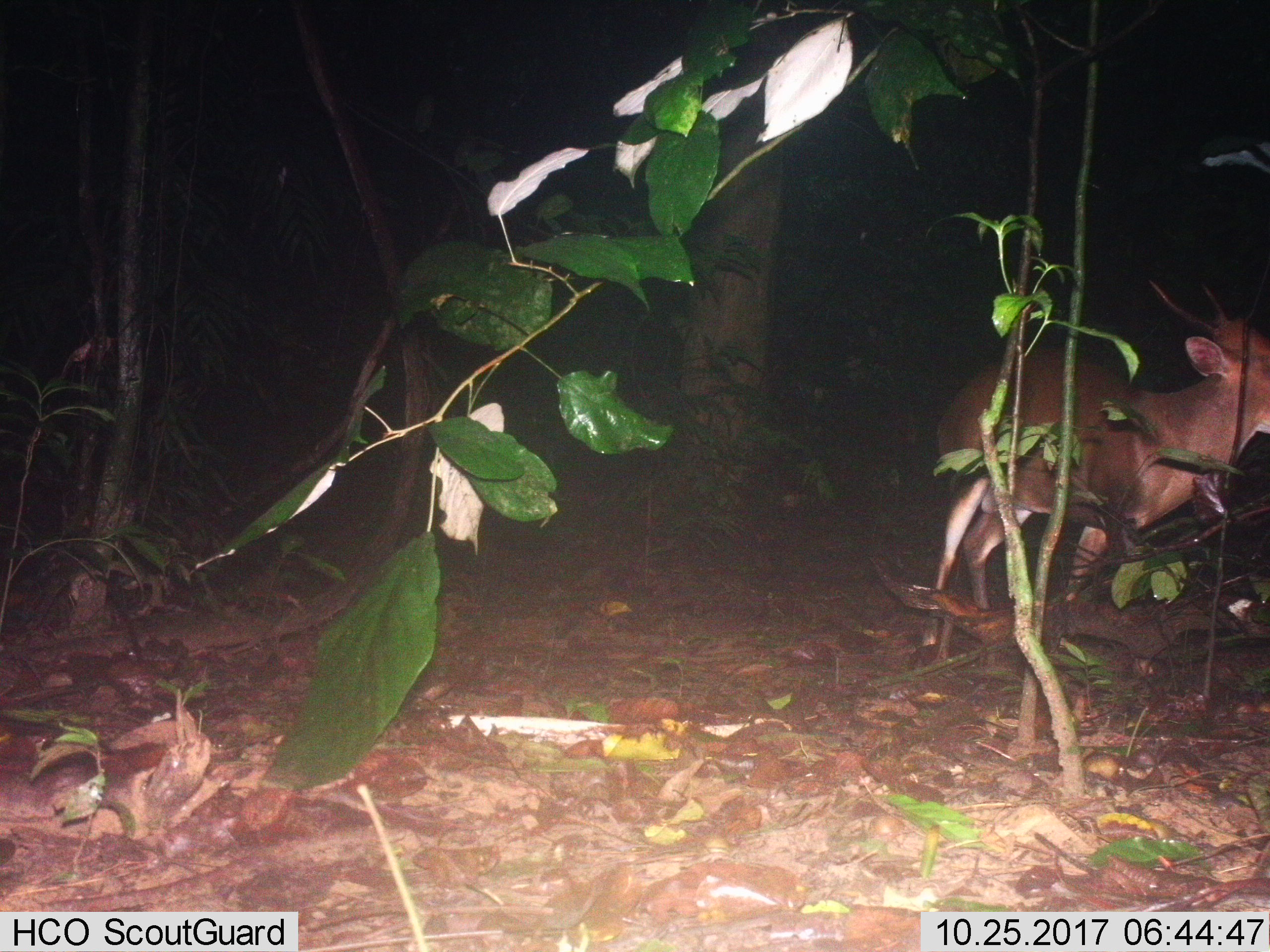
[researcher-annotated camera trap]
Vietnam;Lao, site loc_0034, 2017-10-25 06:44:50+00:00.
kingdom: Animalia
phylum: Chordata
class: Mammalia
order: Artiodactyla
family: Cervidae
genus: Muntiacus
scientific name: Muntiacus vuquangensis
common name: large-antlered muntjac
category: large antlered muntjac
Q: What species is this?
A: Large antlered muntjac (large-antlered muntjac) (Muntiacus vuquangensis).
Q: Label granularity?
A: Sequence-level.